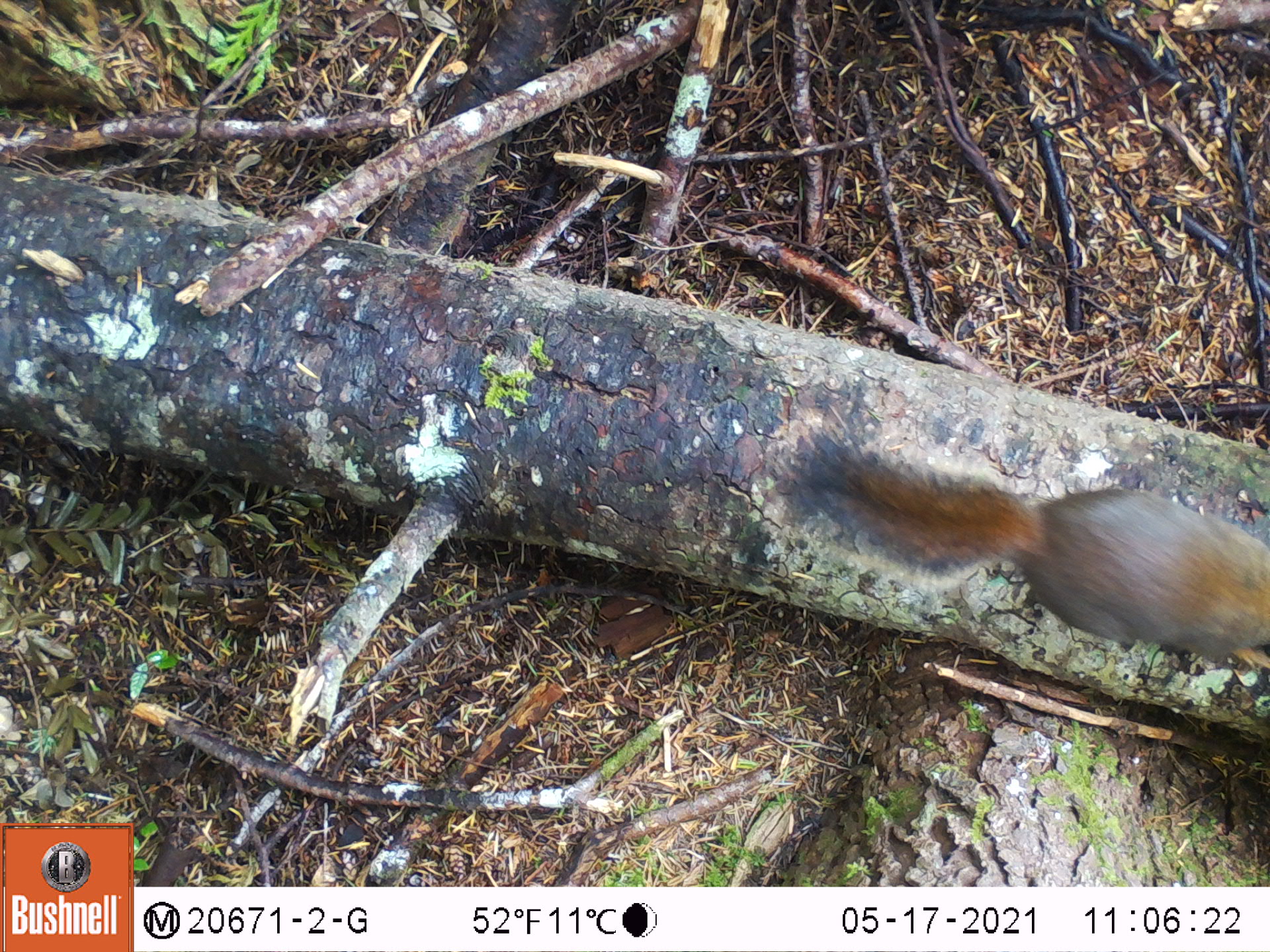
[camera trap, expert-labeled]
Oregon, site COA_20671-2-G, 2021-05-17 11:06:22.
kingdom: Animalia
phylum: Chordata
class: Mammalia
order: Rodentia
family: Sciuridae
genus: Tamiasciurus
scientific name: Tamiasciurus douglasii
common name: douglas squirrel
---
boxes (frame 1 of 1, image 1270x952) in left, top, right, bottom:
douglas squirrel: 781, 381, 1269, 687